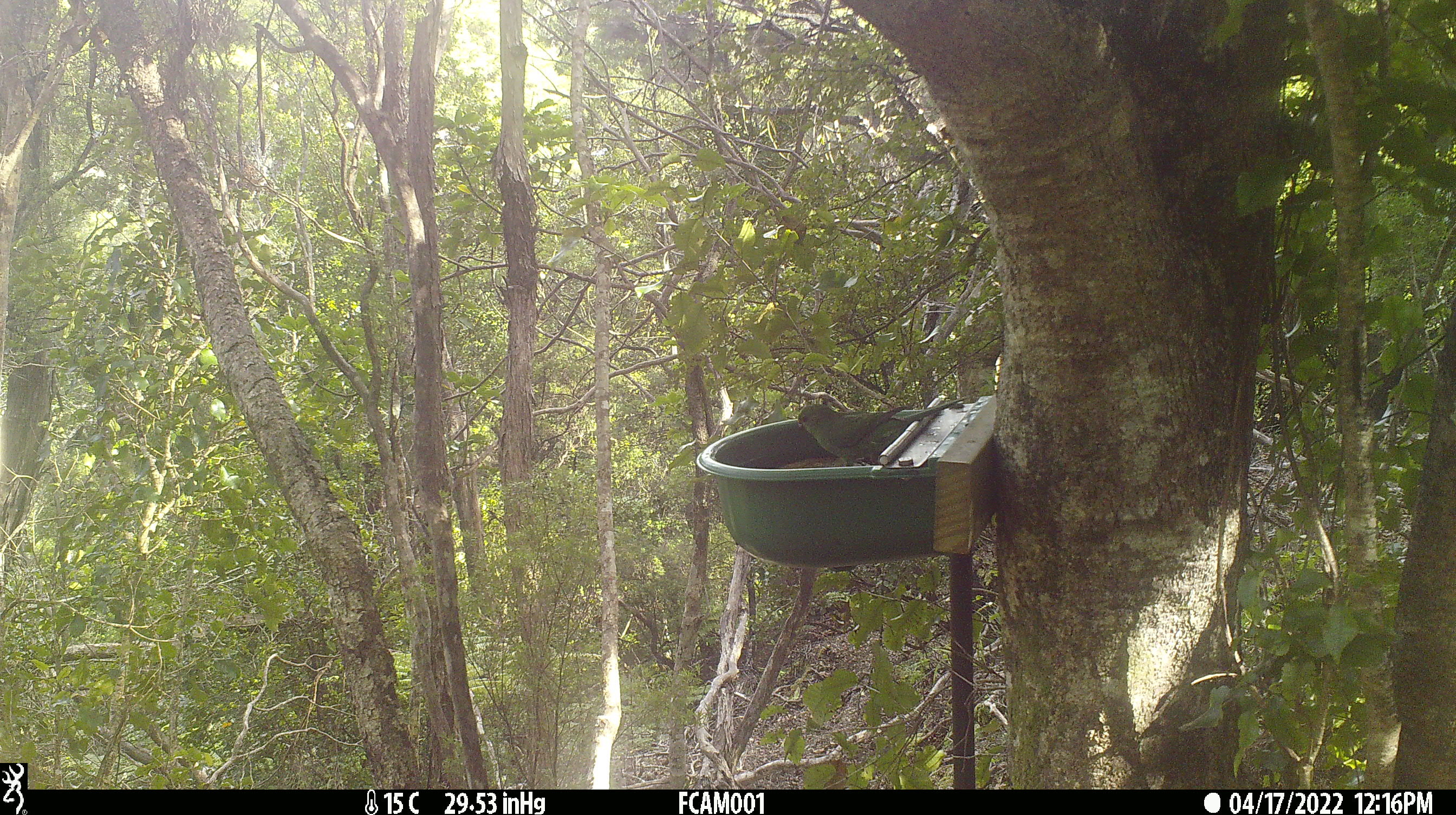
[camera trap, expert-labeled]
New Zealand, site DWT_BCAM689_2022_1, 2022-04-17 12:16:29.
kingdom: Animalia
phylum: Chordata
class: Aves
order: Psittaciformes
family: Psittaculidae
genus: Cyanoramphus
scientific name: Cyanoramphus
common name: parakeet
Parakeet (Cyanoramphus).